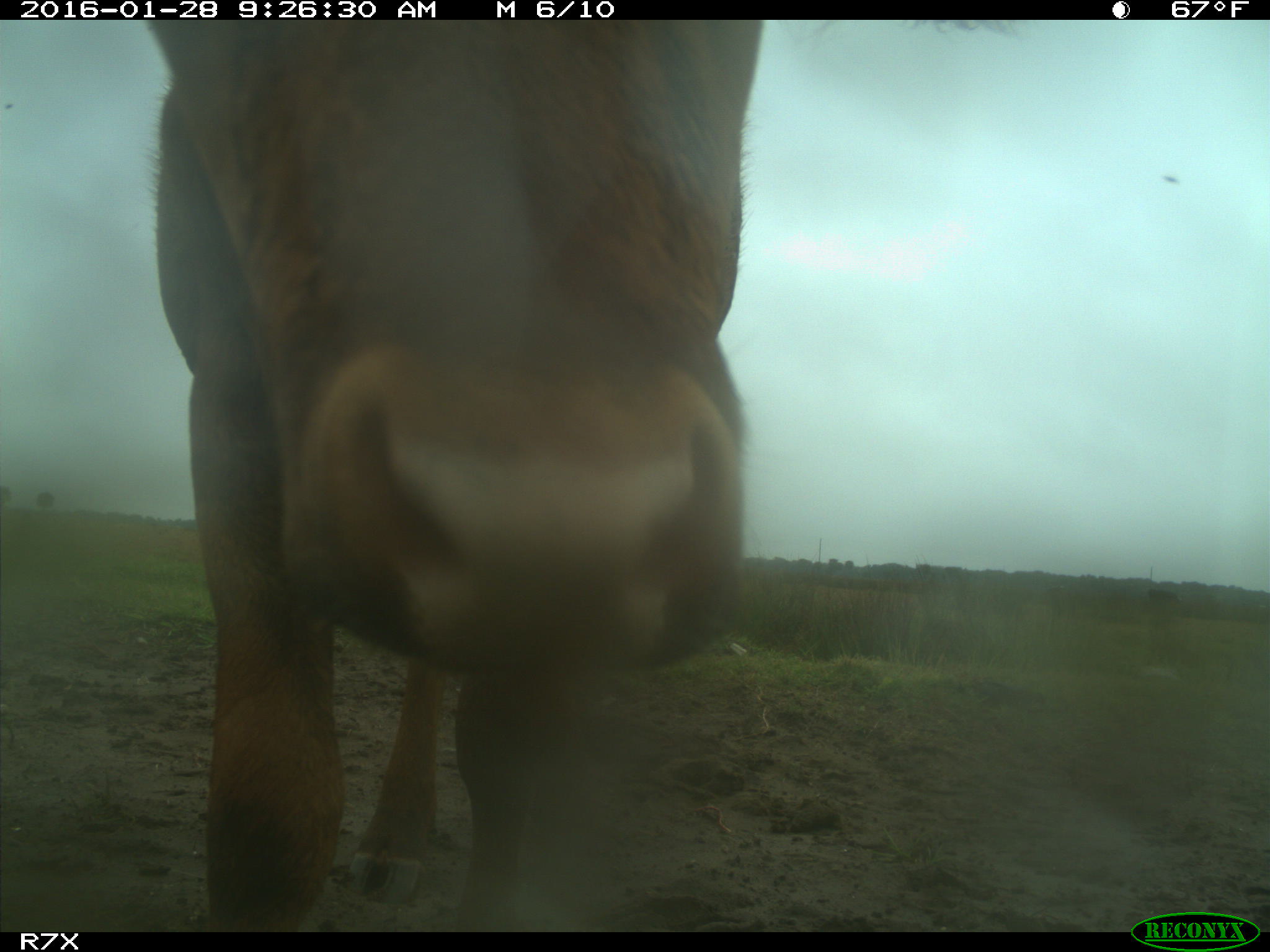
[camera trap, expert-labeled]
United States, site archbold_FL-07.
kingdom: Animalia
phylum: Chordata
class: Mammalia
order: Artiodactyla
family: Bovidae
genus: Bos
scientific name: Bos taurus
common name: domestic cow